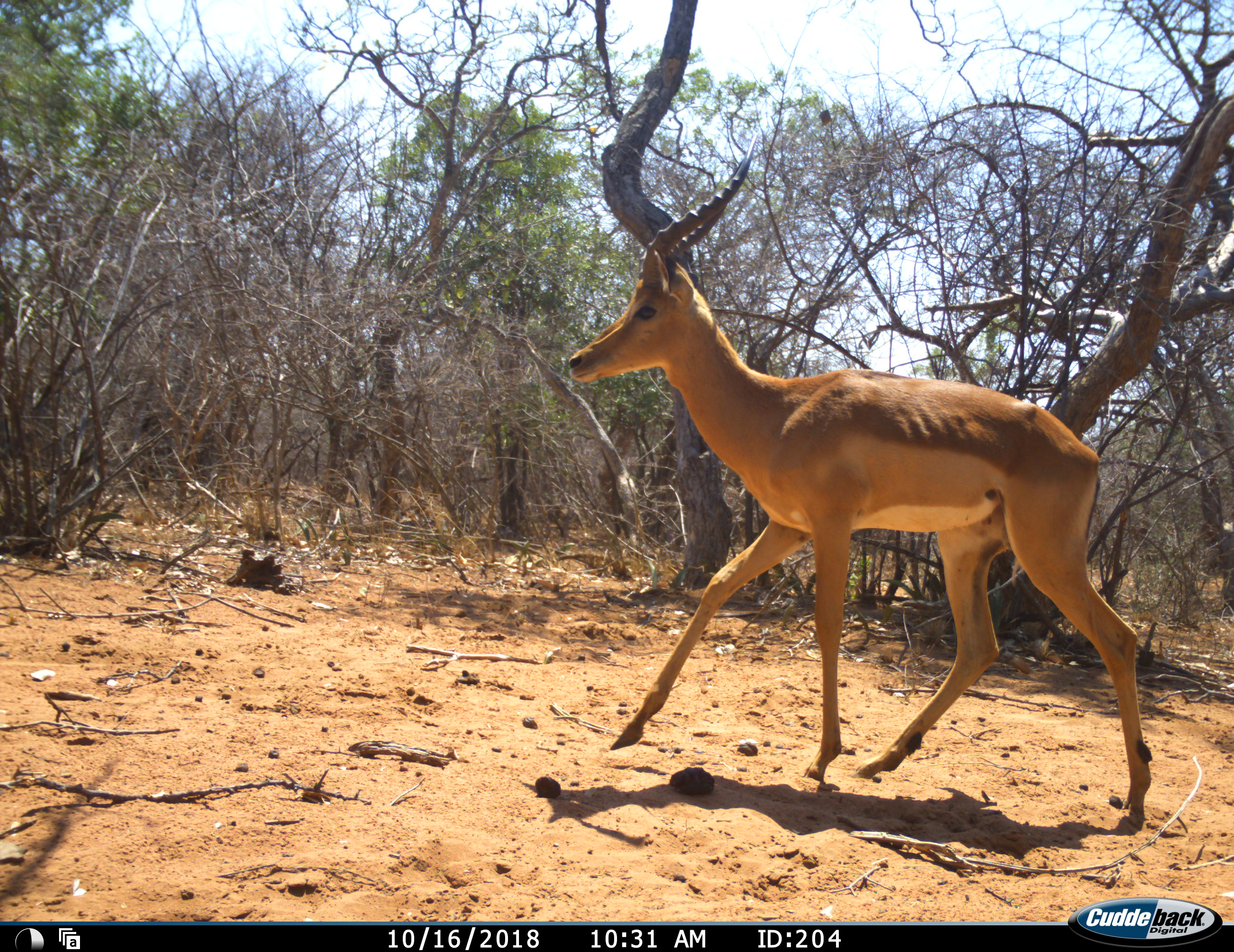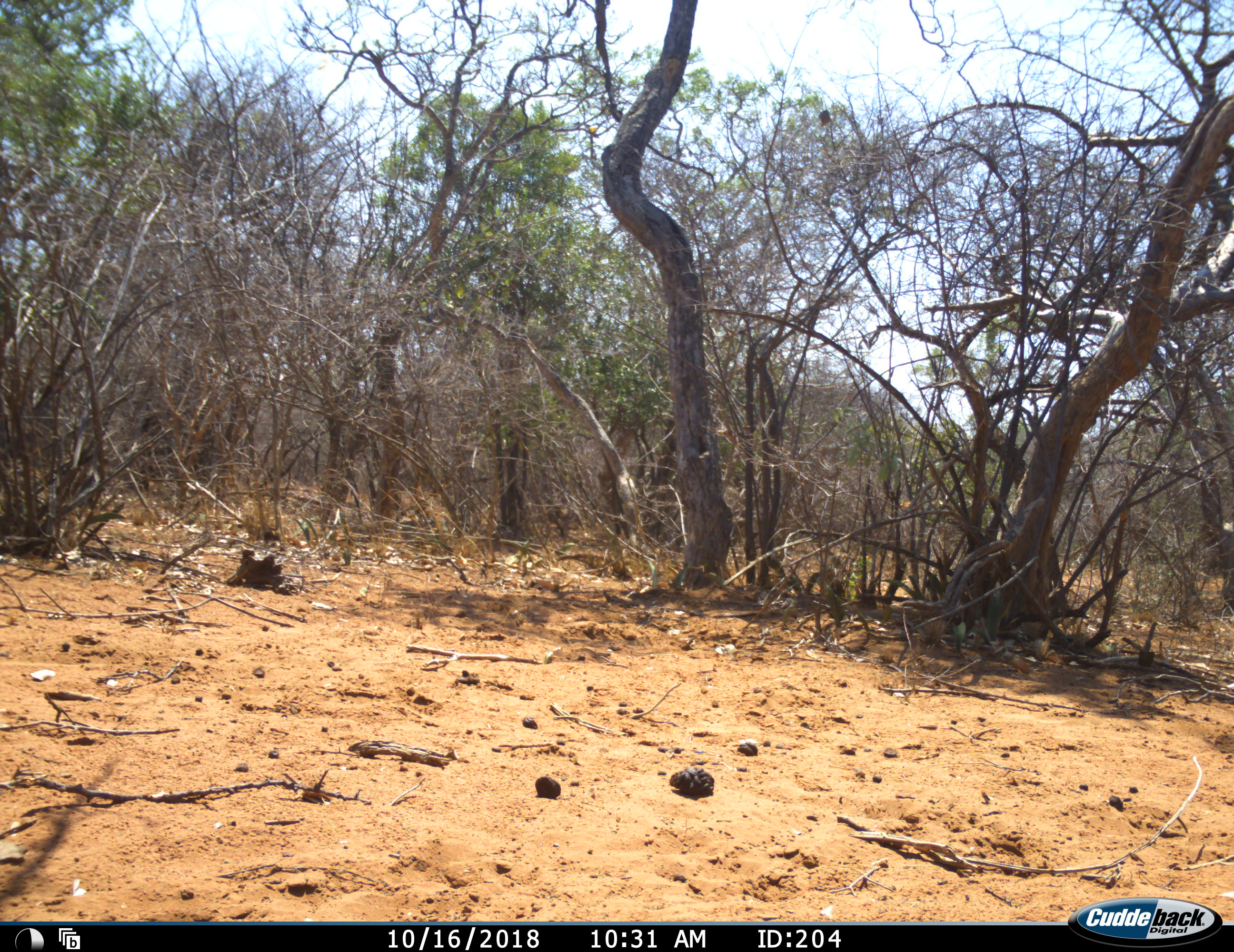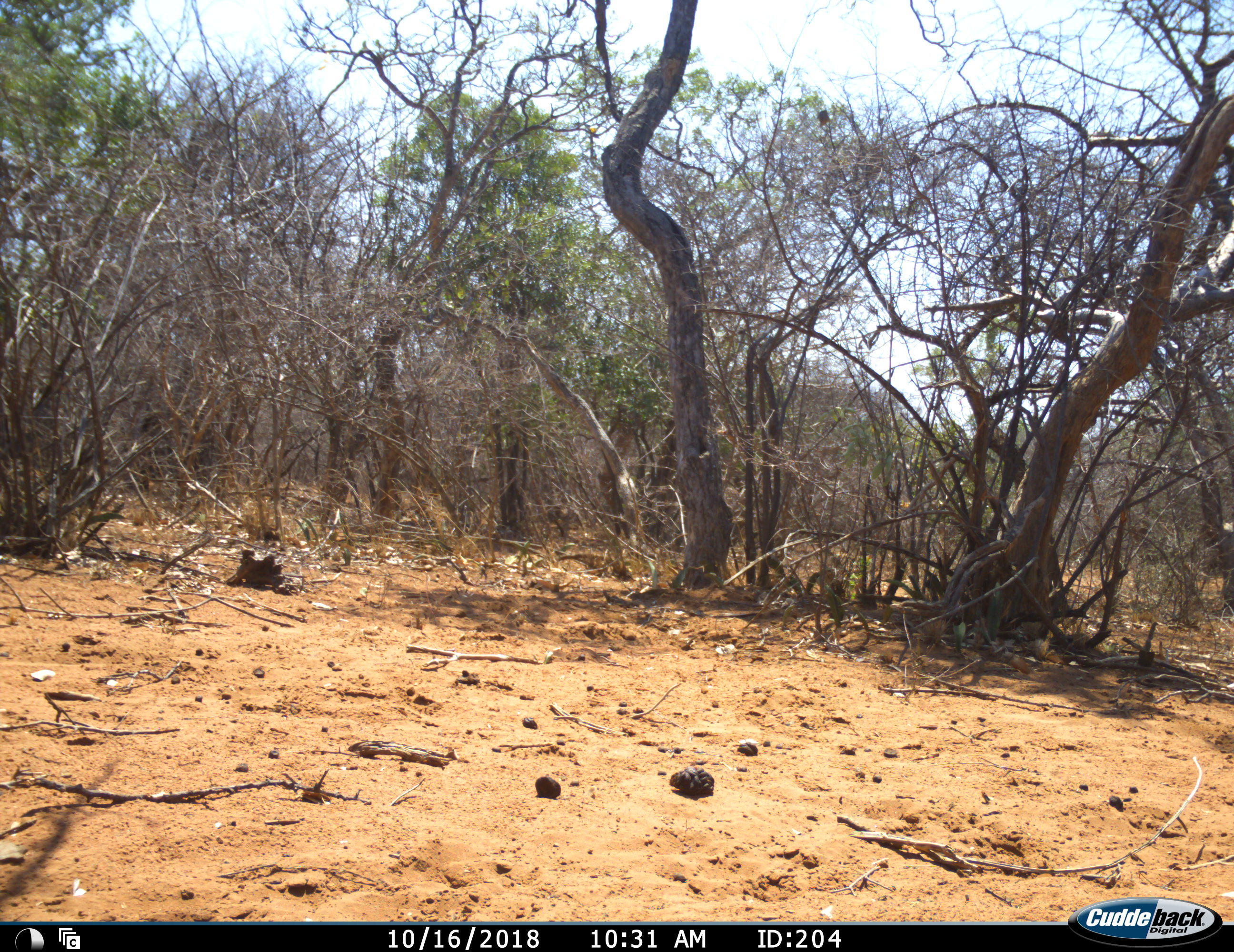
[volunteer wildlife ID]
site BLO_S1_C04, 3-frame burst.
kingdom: Animalia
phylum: Chordata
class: Mammalia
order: Artiodactyla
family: Bovidae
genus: Aepyceros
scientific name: Aepyceros melampus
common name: impala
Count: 1.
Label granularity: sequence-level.